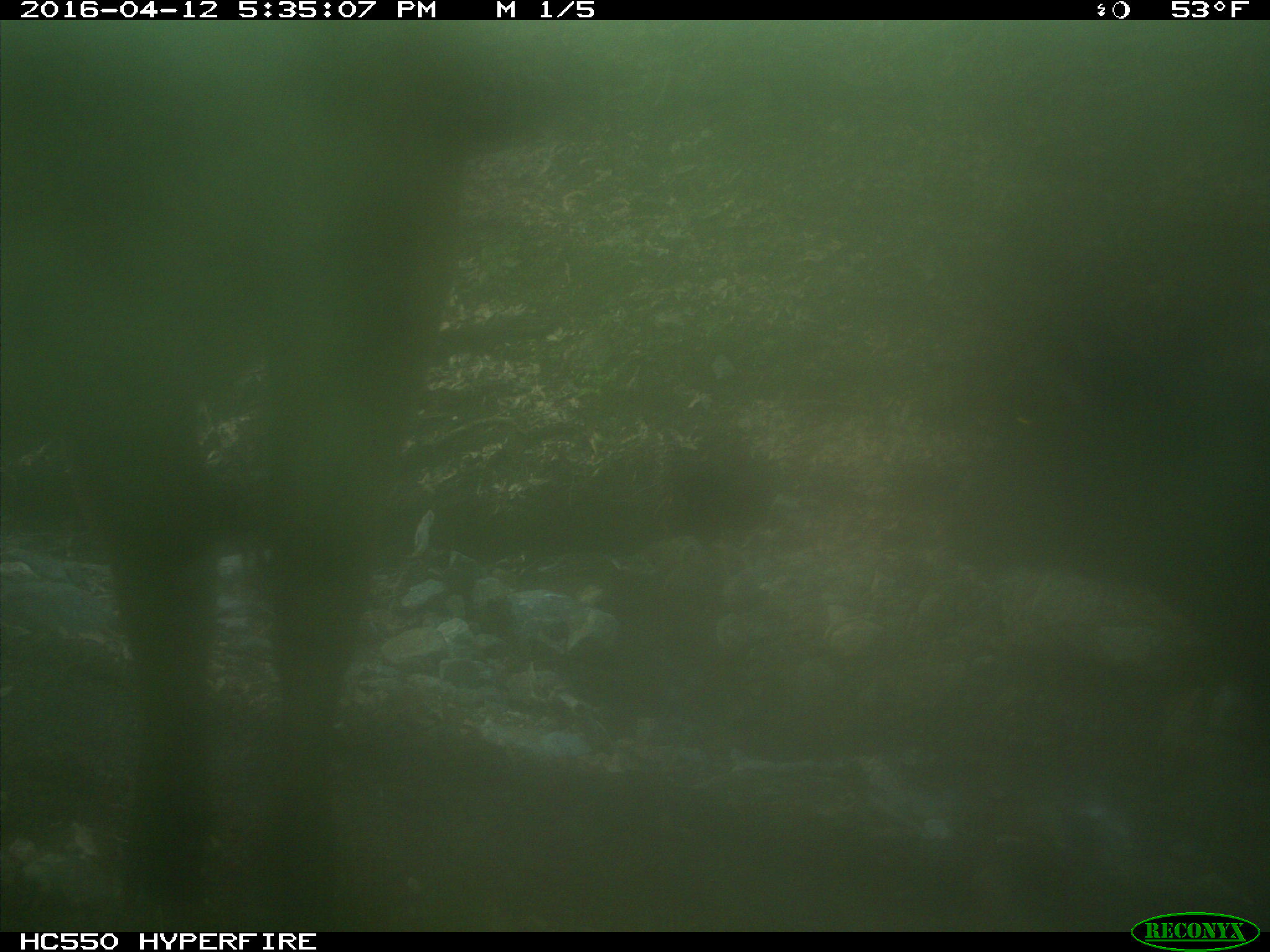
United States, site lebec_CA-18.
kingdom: Animalia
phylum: Chordata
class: Mammalia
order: Artiodactyla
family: Bovidae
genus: Bos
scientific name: Bos taurus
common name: domestic cow